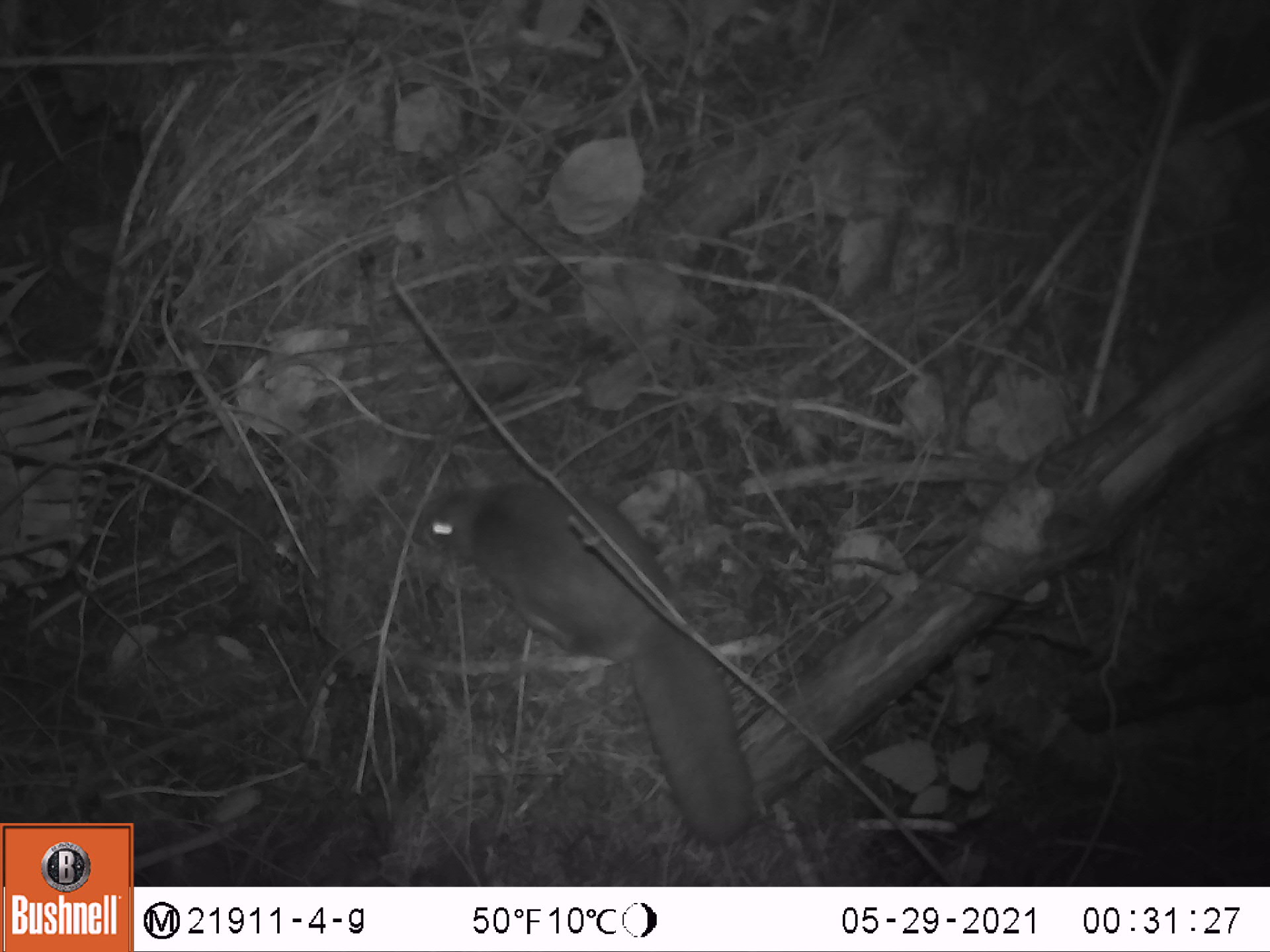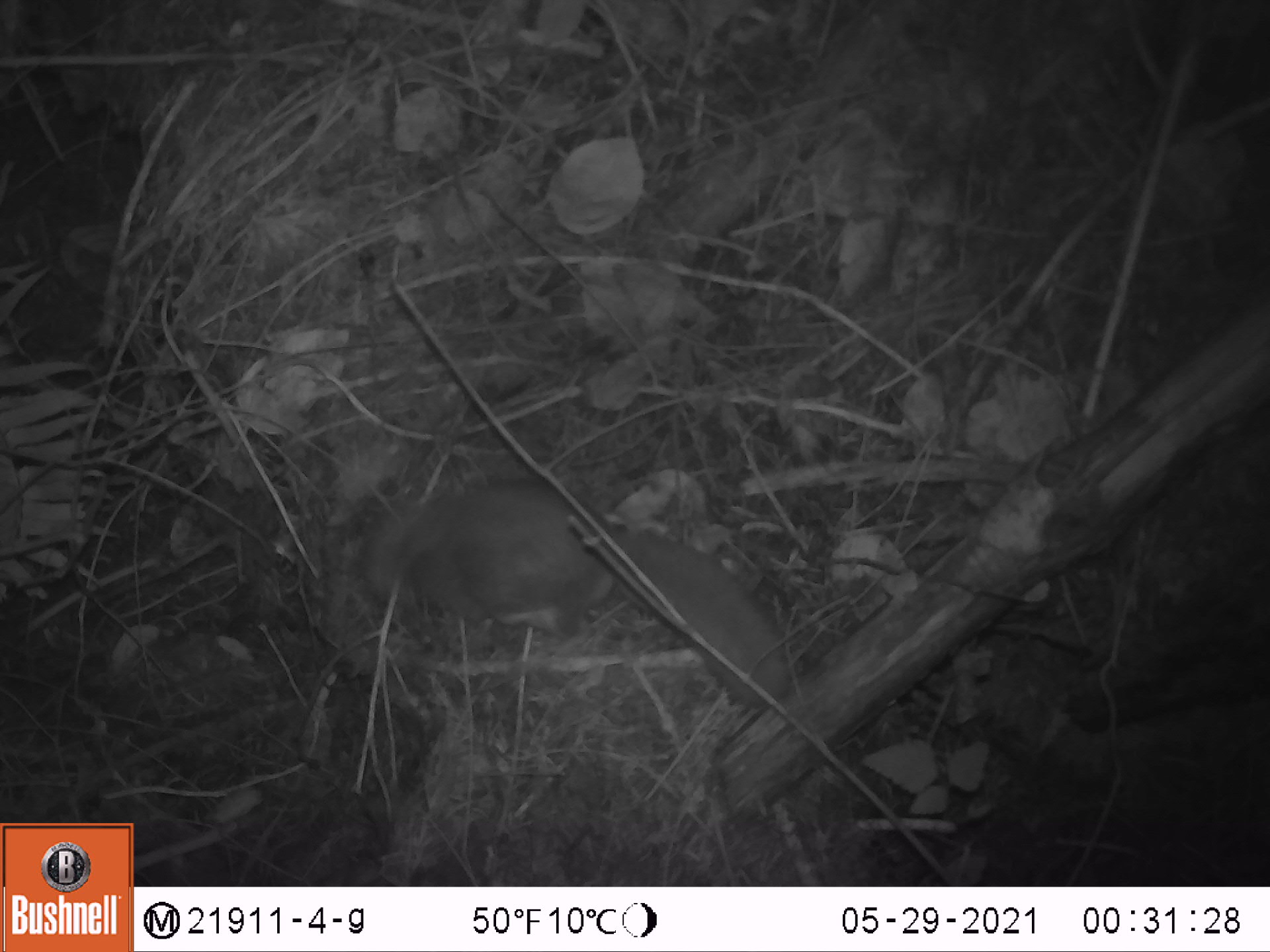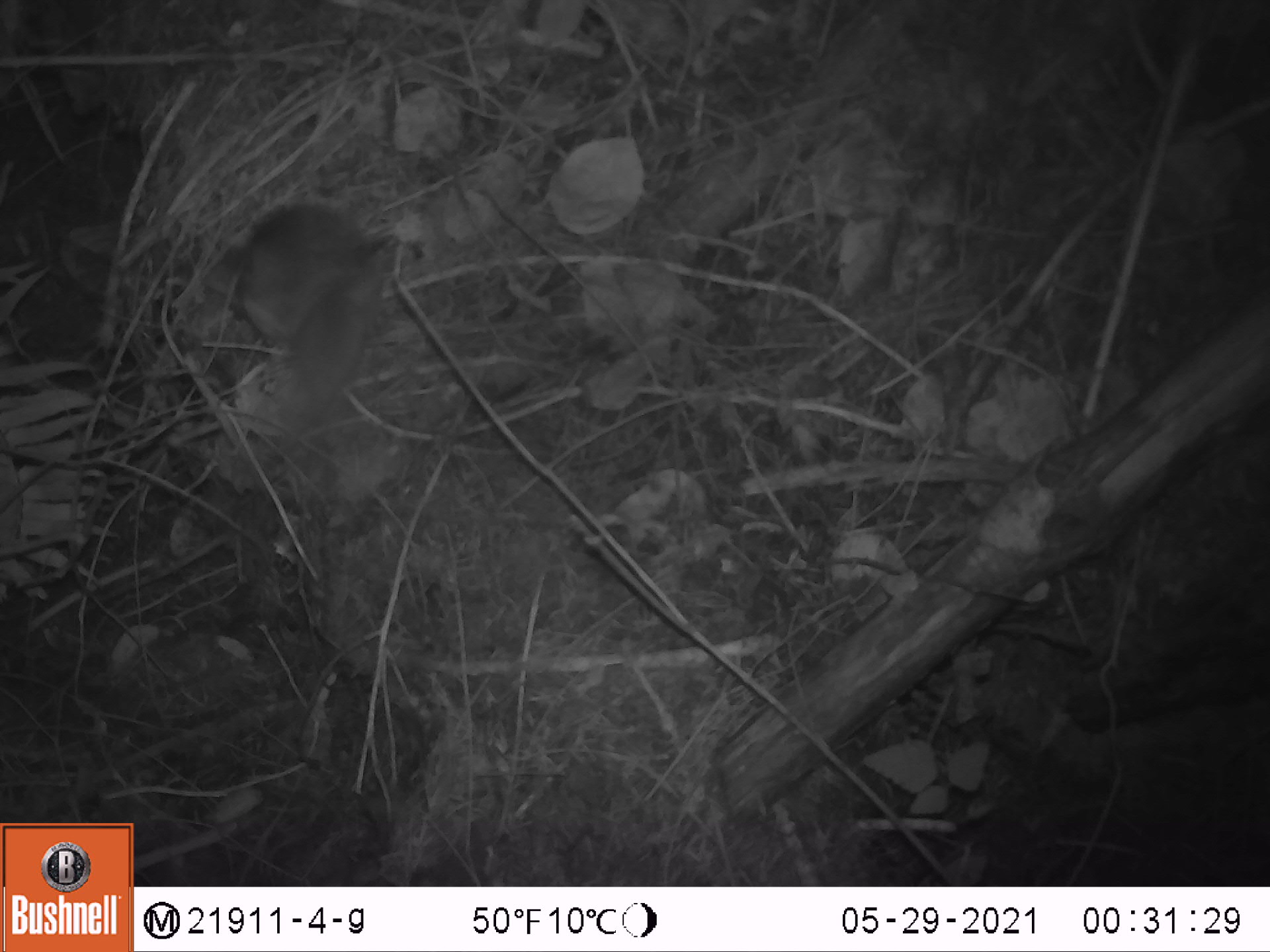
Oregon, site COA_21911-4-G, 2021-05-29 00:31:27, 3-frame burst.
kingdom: Animalia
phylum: Chordata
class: Mammalia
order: Rodentia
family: Sciuridae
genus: Glaucomys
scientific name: Glaucomys oregonensis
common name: humboldt's flying squirrel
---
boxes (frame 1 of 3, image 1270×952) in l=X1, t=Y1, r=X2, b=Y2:
humboldt's flying squirrel: l=403, t=470, r=762, b=845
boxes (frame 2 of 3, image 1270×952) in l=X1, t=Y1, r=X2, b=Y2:
humboldt's flying squirrel: l=328, t=480, r=800, b=708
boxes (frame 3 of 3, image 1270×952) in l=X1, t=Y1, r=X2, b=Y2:
humboldt's flying squirrel: l=199, t=203, r=405, b=431